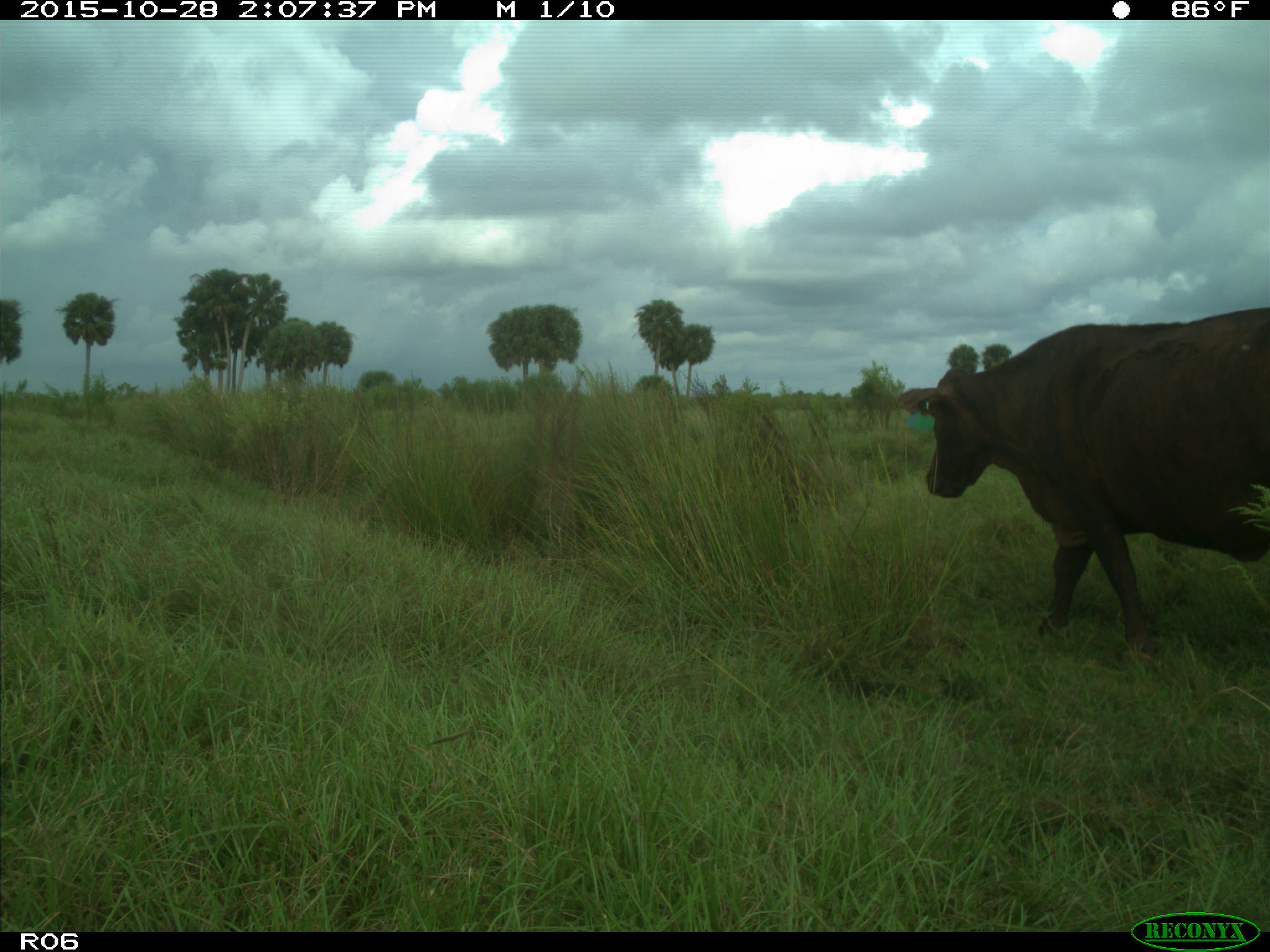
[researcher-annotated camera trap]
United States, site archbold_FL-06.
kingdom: Animalia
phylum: Chordata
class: Mammalia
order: Artiodactyla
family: Bovidae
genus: Bos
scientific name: Bos taurus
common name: domestic cow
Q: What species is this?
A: Bos taurus (domestic cow).